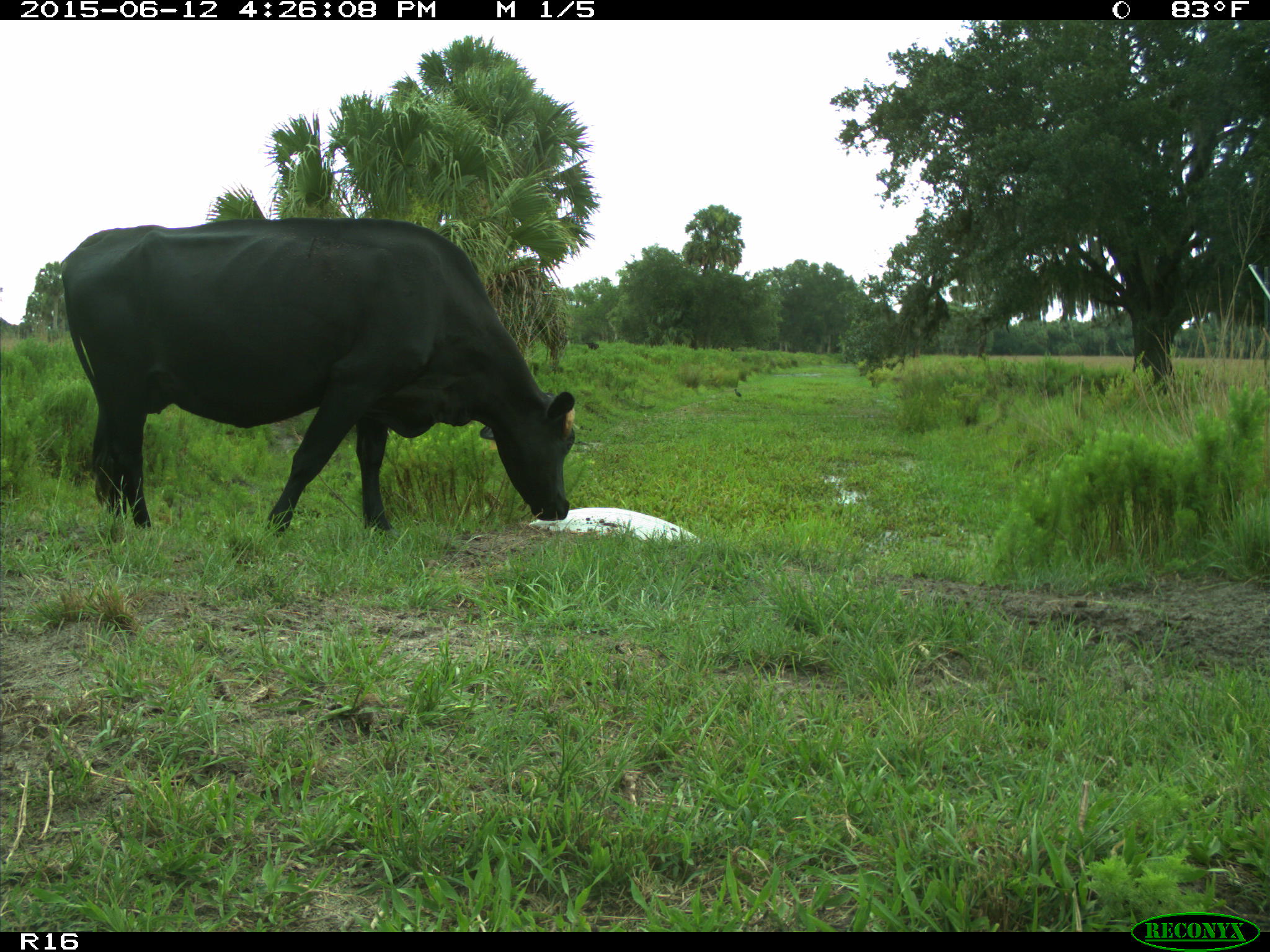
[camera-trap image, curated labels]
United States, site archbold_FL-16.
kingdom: Animalia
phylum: Chordata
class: Mammalia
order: Artiodactyla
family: Bovidae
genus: Bos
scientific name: Bos taurus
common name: domestic cow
Bos taurus (domestic cow).